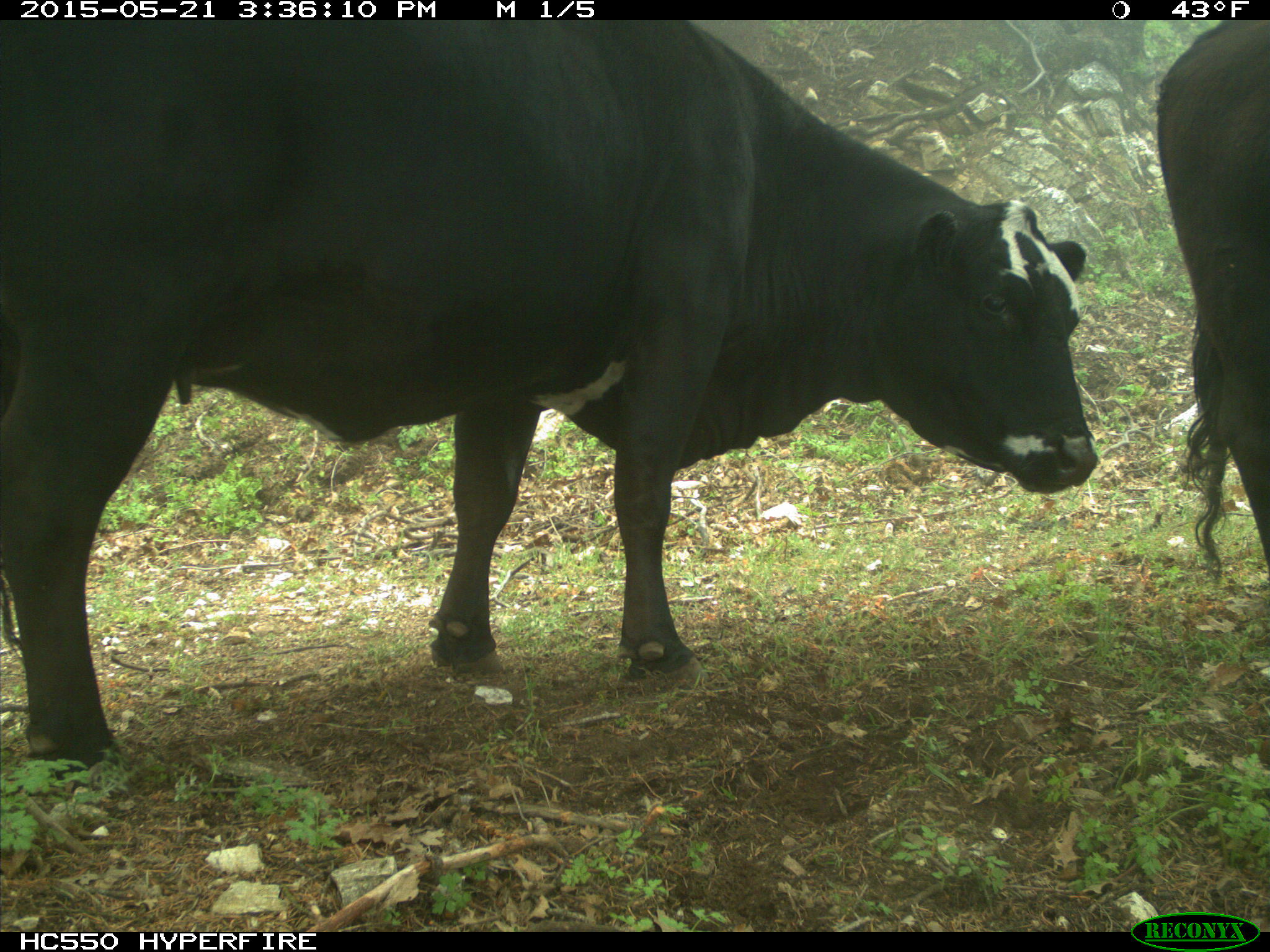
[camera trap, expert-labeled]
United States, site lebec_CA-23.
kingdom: Animalia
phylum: Chordata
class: Mammalia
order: Artiodactyla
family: Bovidae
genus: Bos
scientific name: Bos taurus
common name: domestic cow